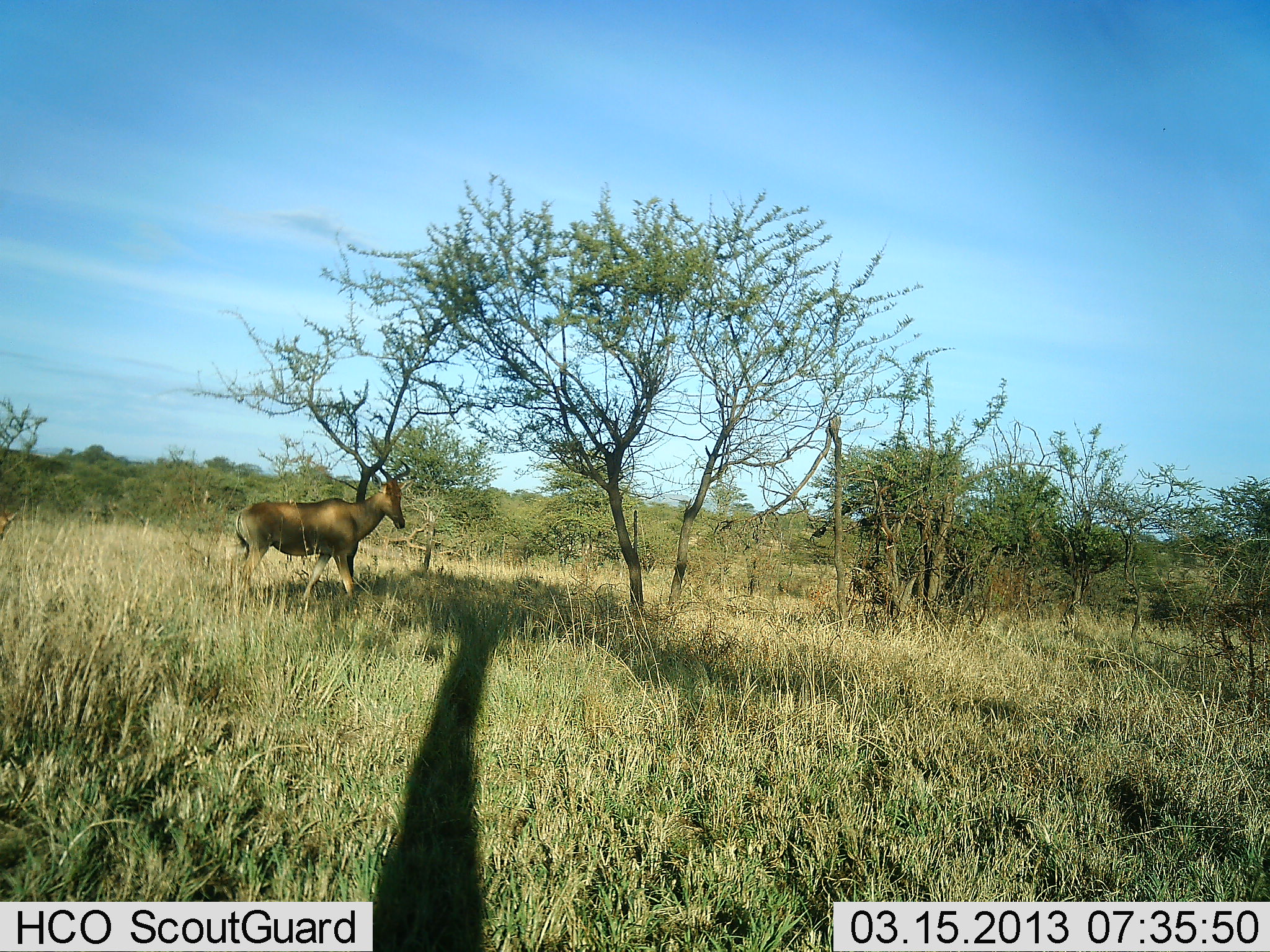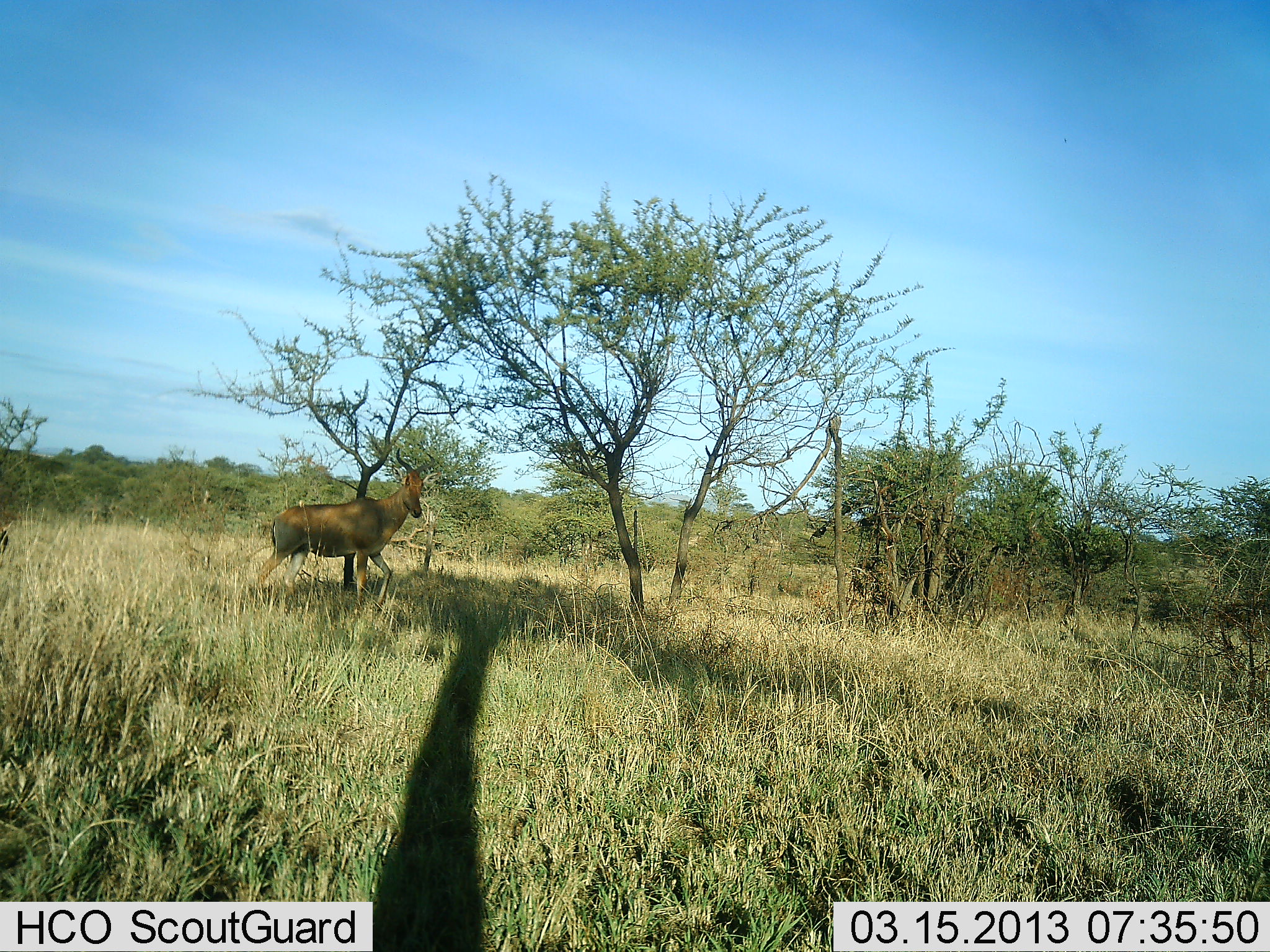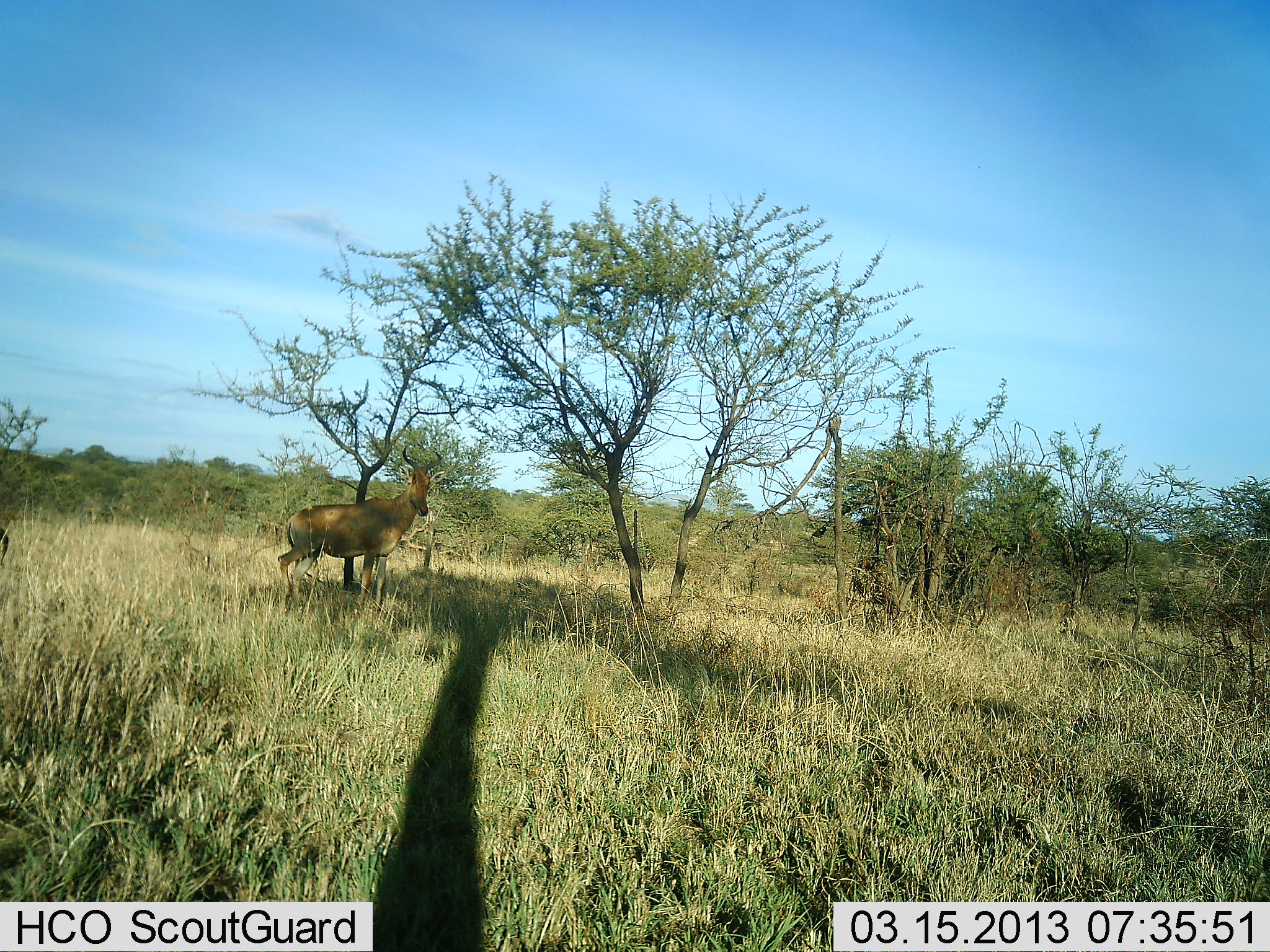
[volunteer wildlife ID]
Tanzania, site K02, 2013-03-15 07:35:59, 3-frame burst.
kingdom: Animalia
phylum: Chordata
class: Mammalia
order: Artiodactyla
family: Bovidae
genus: Alcelaphus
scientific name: Alcelaphus buselaphus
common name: hartebeest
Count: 1.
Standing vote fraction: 52%.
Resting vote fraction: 0%.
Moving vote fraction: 52%.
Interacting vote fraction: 0%.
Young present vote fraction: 0%.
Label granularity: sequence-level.